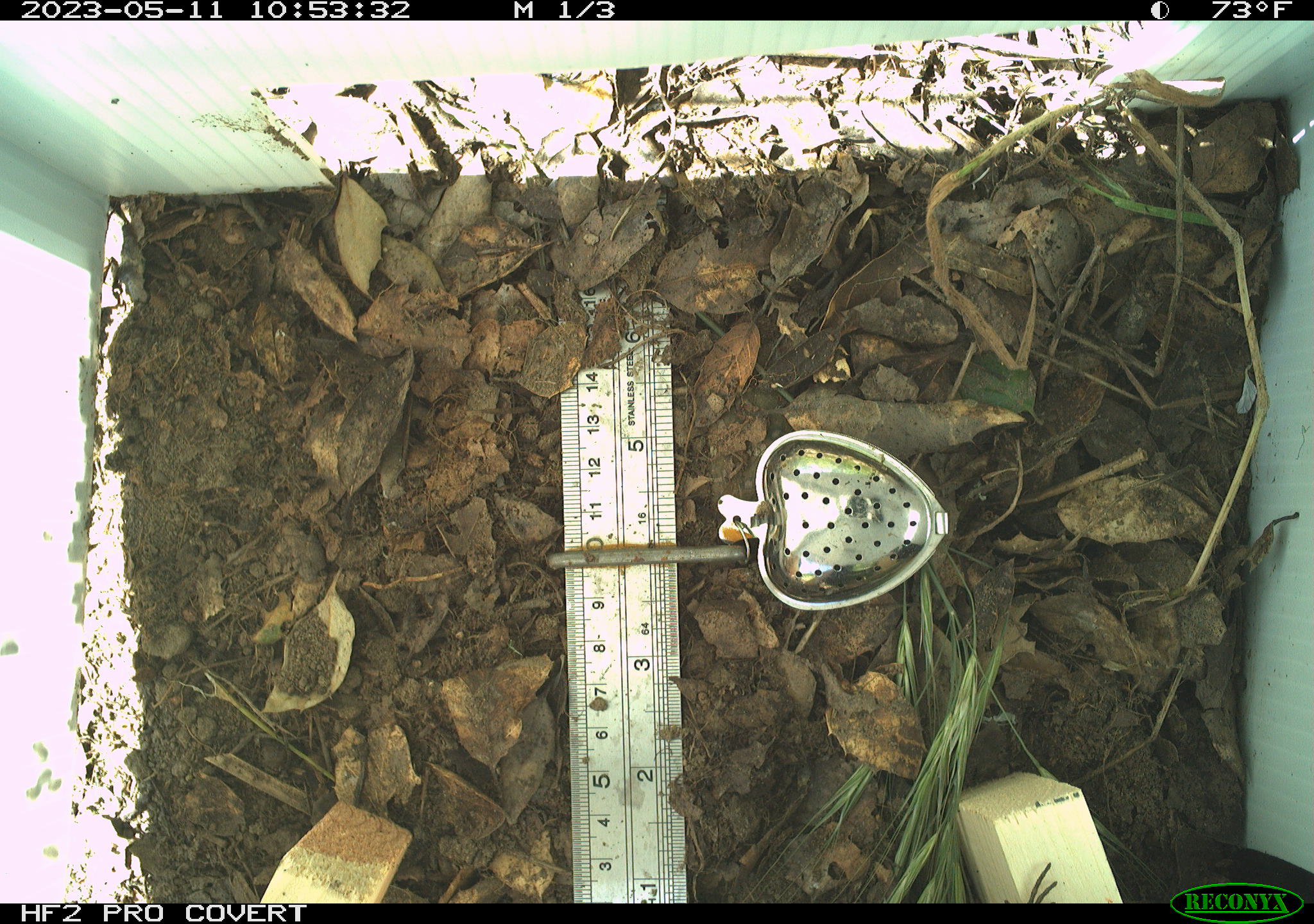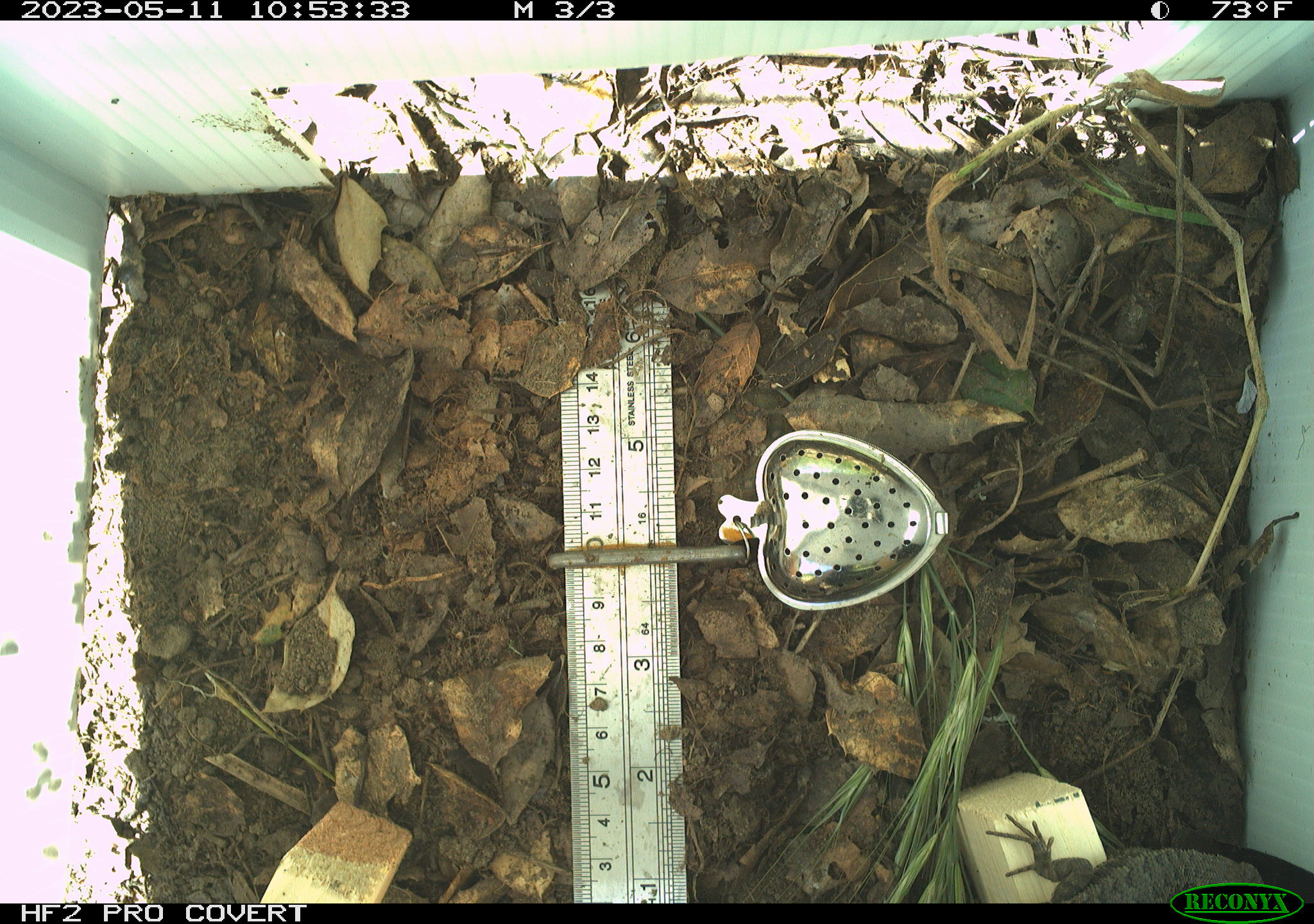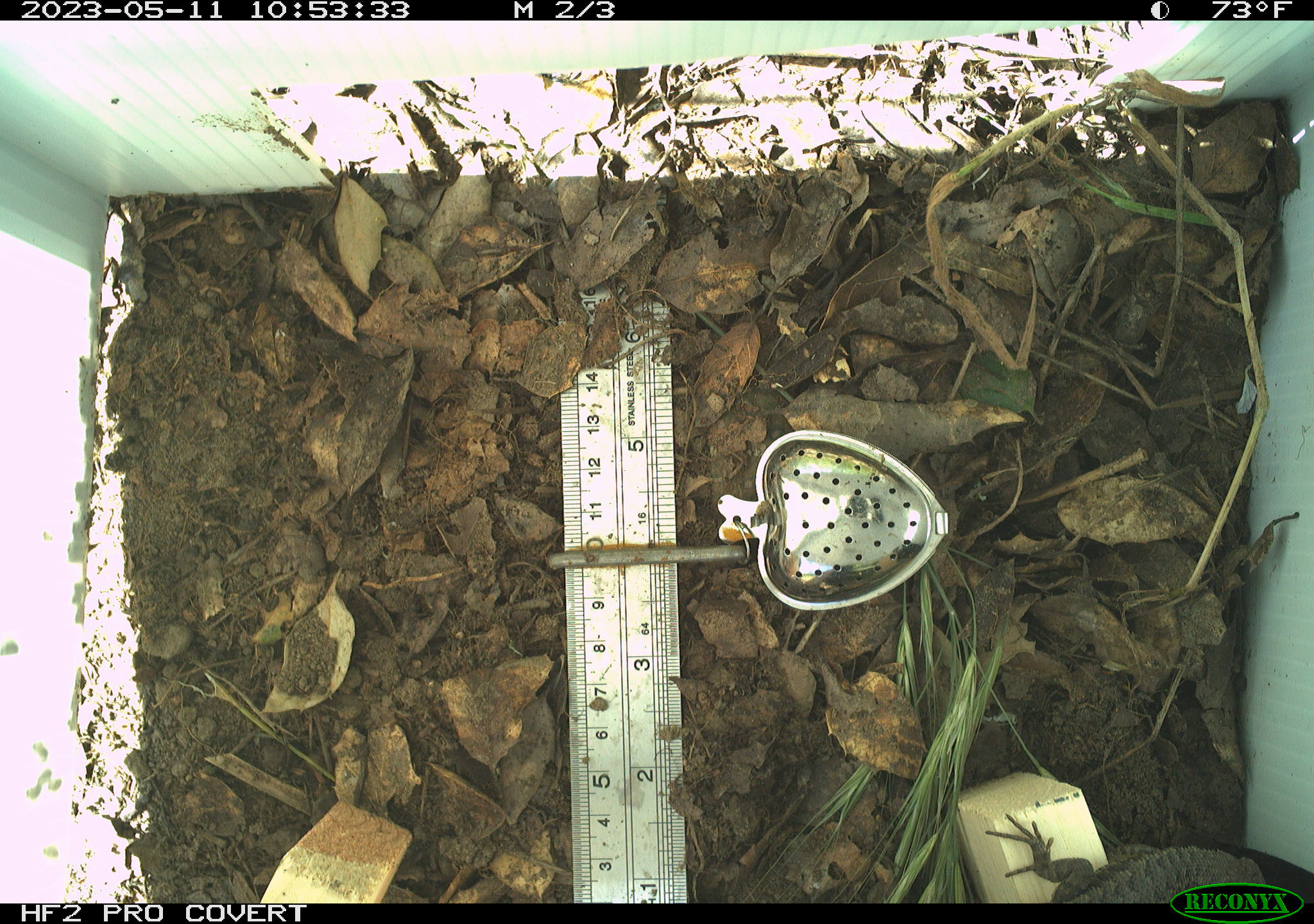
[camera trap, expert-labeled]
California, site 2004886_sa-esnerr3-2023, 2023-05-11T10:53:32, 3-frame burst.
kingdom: Animalia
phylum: Chordata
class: Reptilia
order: Squamata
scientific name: Squamata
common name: lizards and snakes